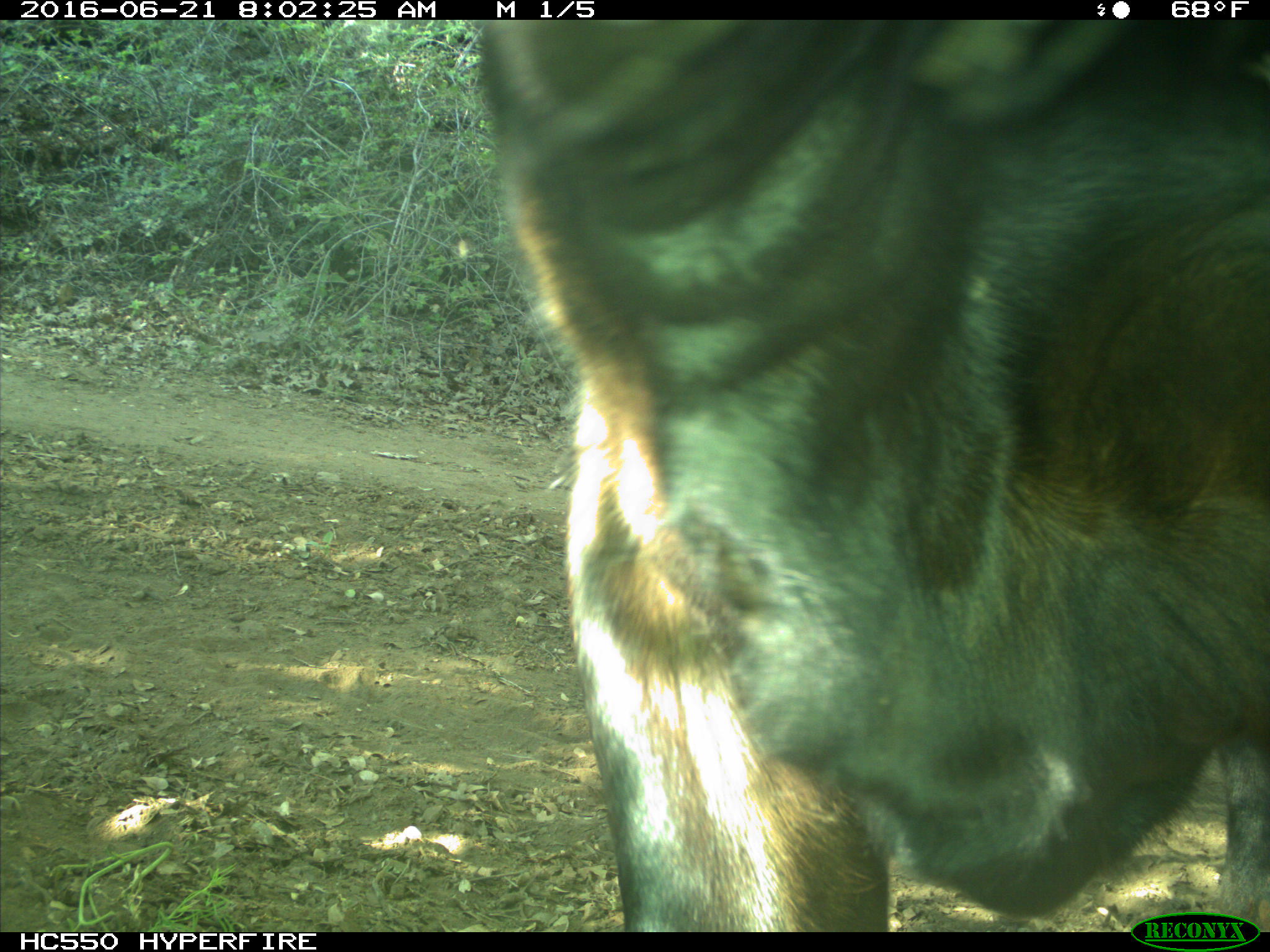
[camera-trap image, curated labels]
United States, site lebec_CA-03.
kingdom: Animalia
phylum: Chordata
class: Mammalia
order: Artiodactyla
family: Bovidae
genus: Bos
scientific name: Bos taurus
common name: domestic cow